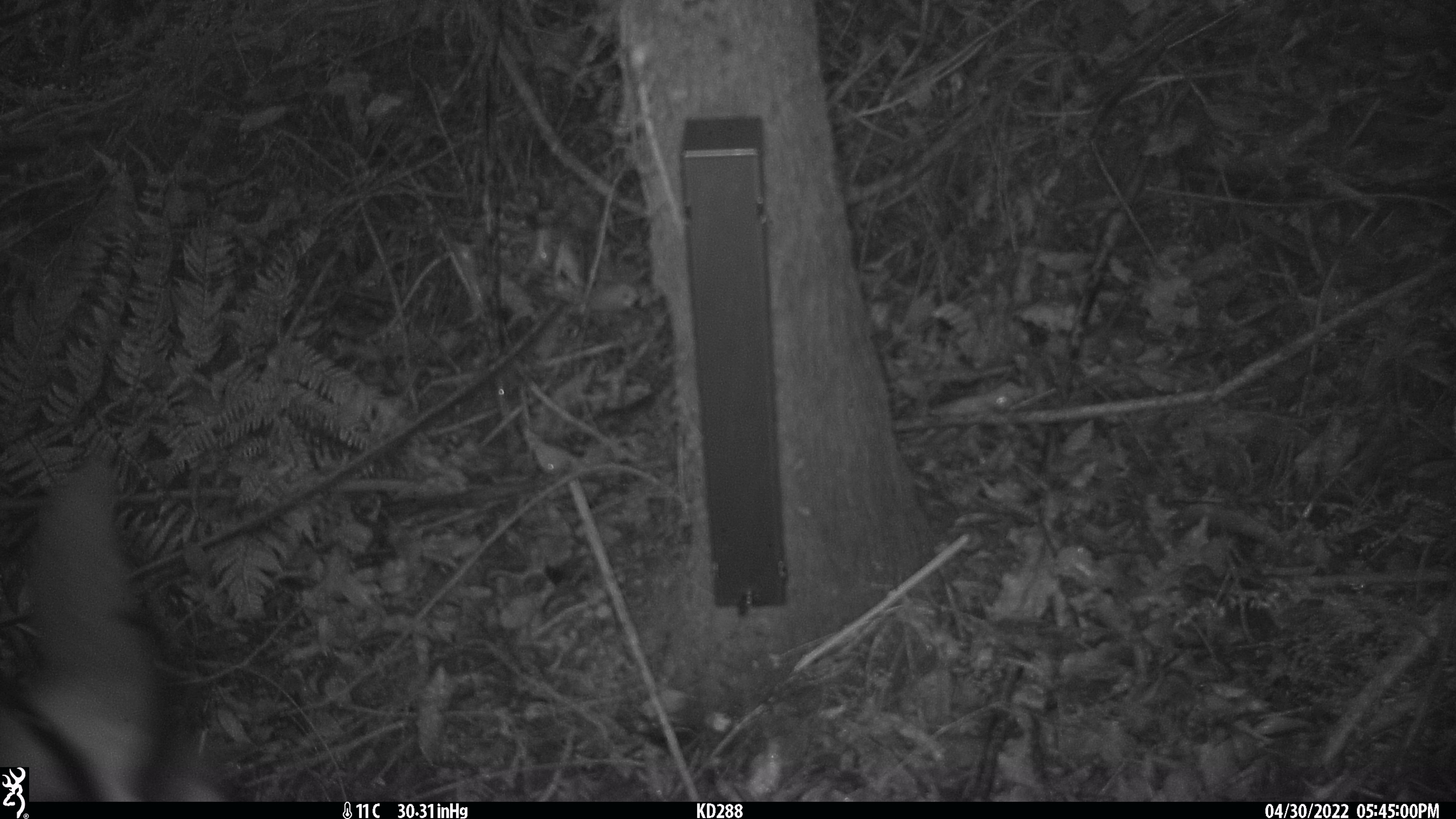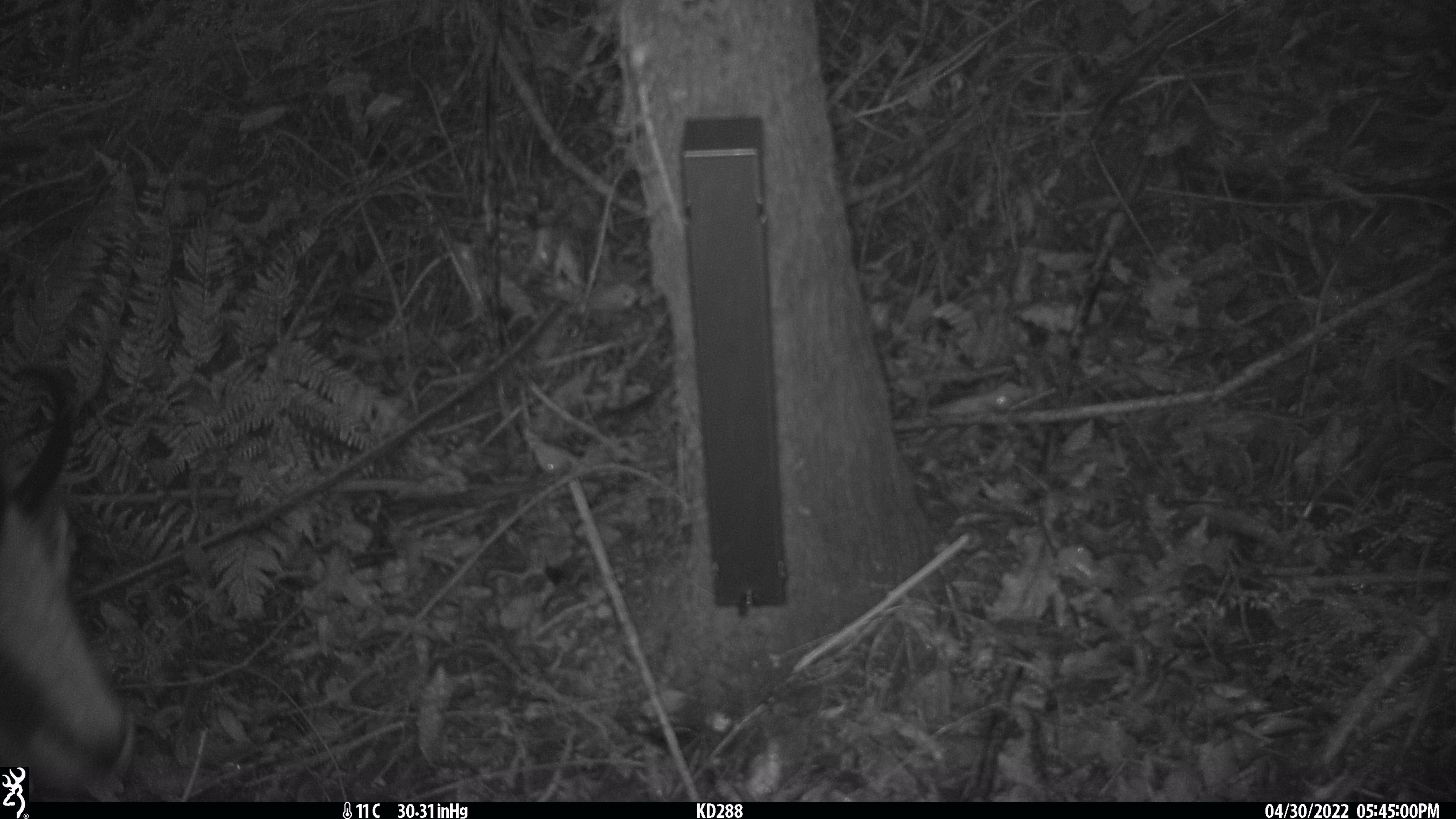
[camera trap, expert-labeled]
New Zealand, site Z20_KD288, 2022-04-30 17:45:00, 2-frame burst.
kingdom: Animalia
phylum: Chordata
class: Mammalia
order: Artiodactyla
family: Bovidae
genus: Rupicapra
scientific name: Rupicapra rupicapra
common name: alpine chamois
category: chamois